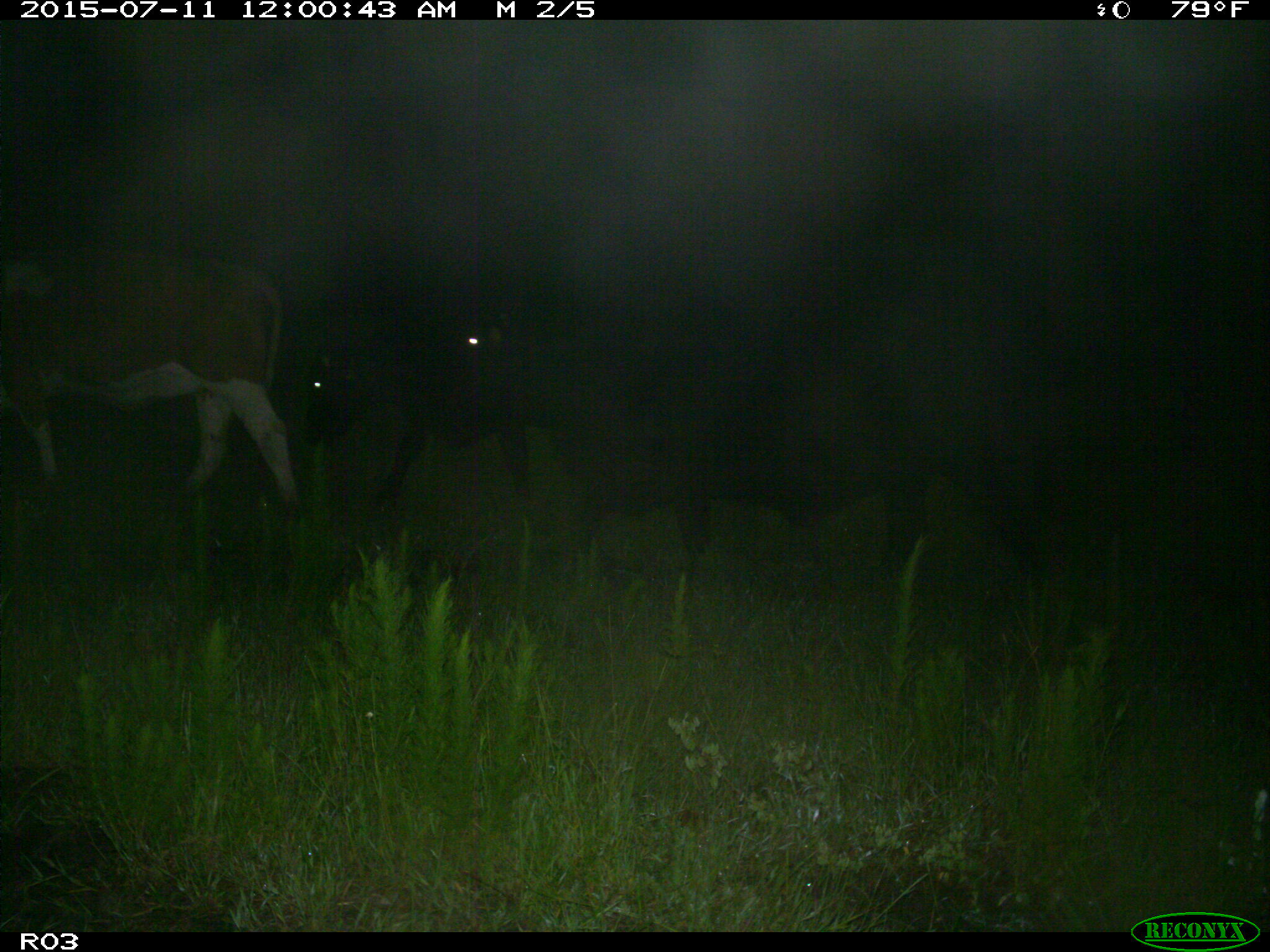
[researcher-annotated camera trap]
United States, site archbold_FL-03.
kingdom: Animalia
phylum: Chordata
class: Mammalia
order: Artiodactyla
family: Bovidae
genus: Bos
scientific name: Bos taurus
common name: domestic cow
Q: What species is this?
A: Bos taurus (domestic cow).